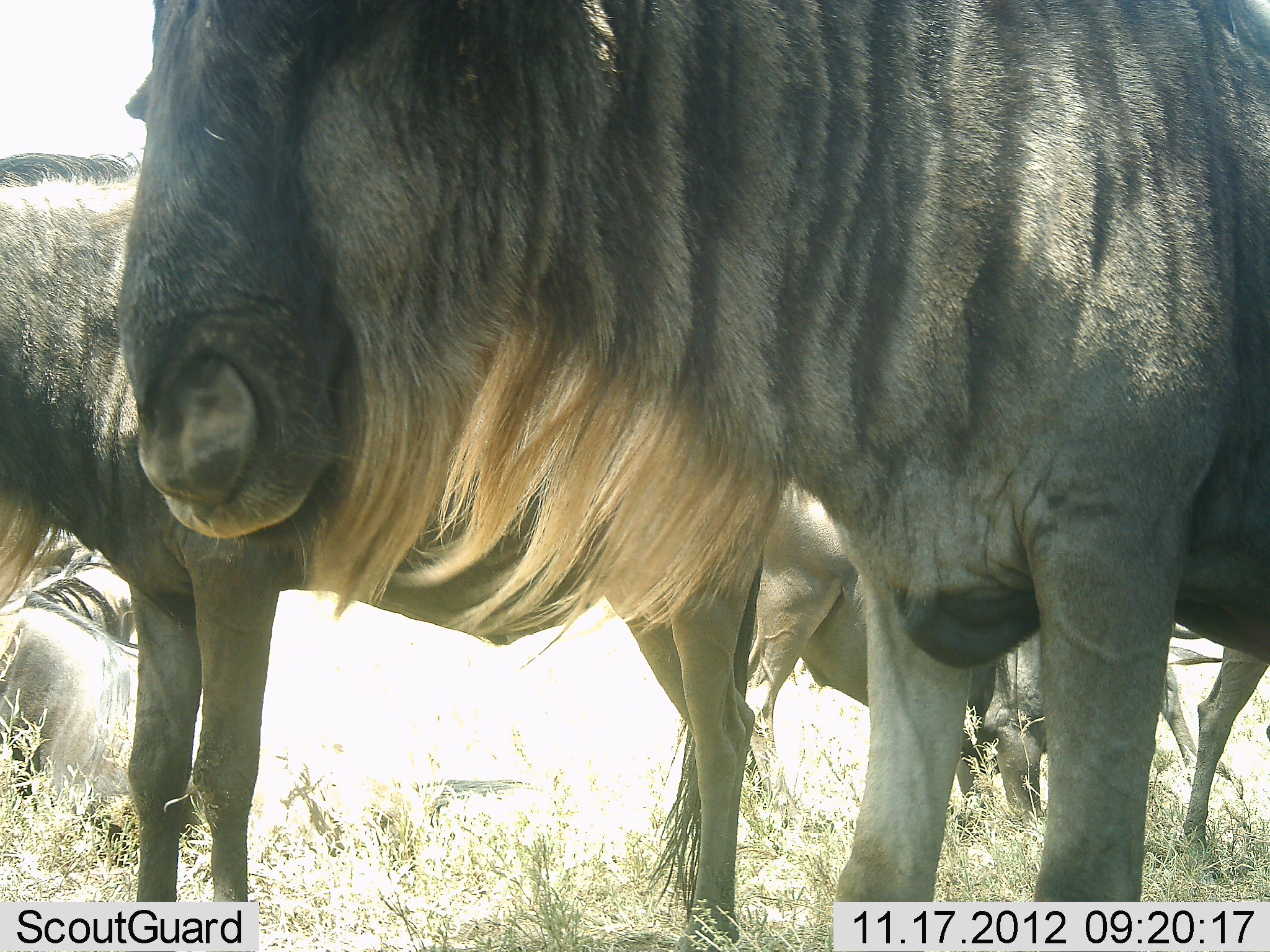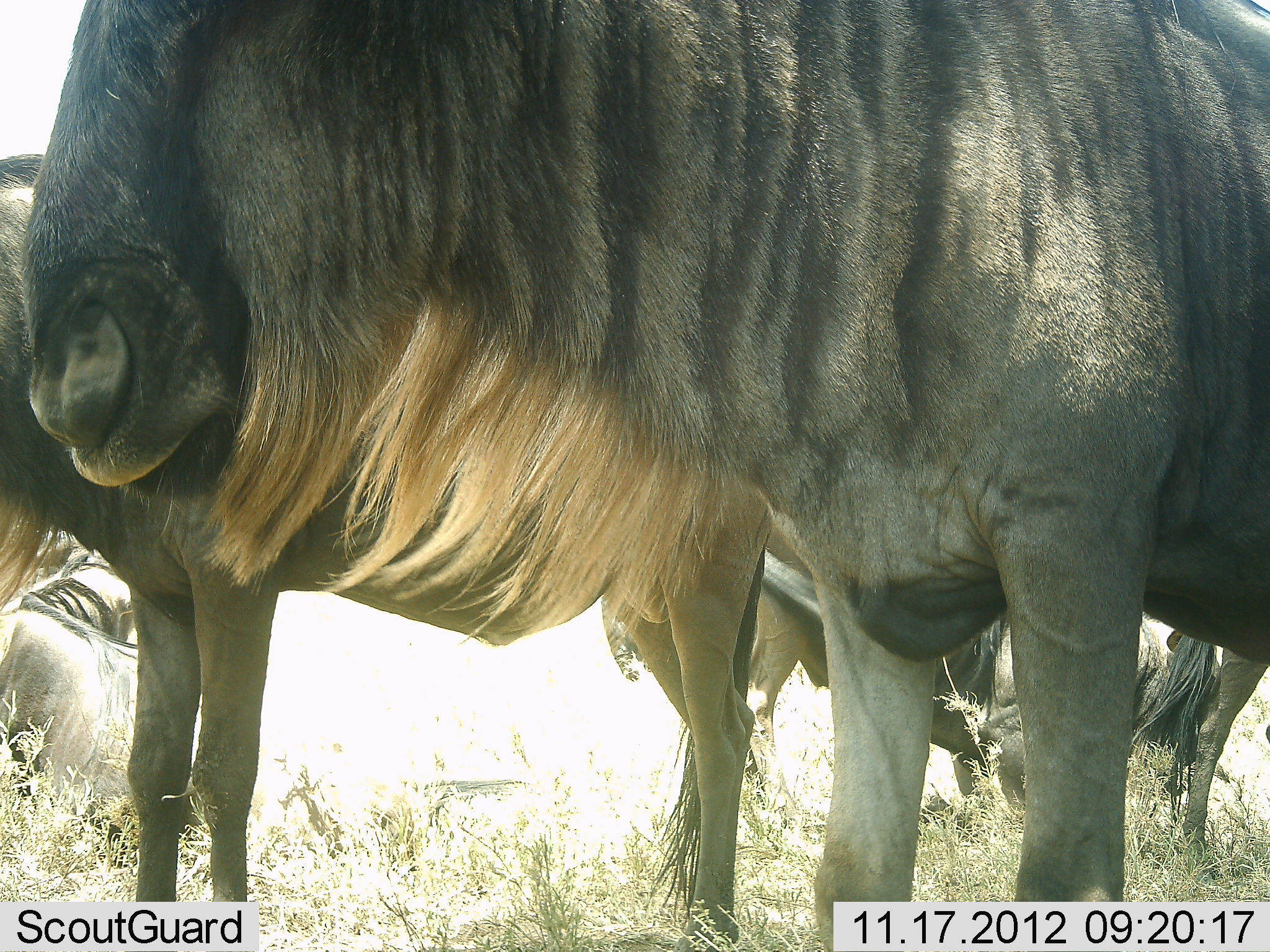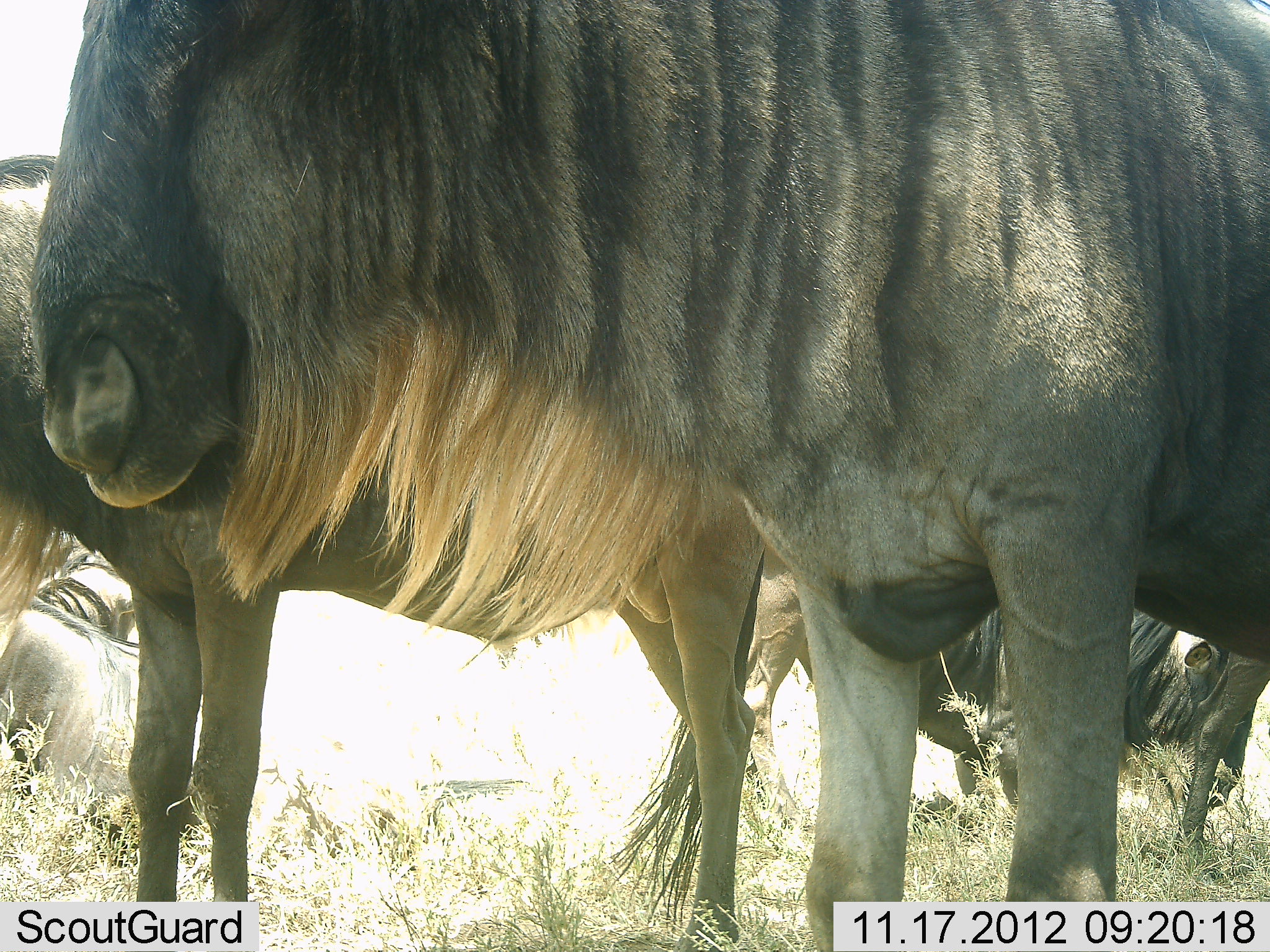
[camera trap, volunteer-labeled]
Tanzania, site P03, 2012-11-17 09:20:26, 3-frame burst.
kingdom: Animalia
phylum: Chordata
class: Mammalia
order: Artiodactyla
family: Bovidae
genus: Connochaetes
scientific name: Connochaetes taurinus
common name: blue wildebeest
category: wildebeest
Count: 4.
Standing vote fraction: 100%.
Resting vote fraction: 36%.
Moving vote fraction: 18%.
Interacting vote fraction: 9%.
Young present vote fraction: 18%.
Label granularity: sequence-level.